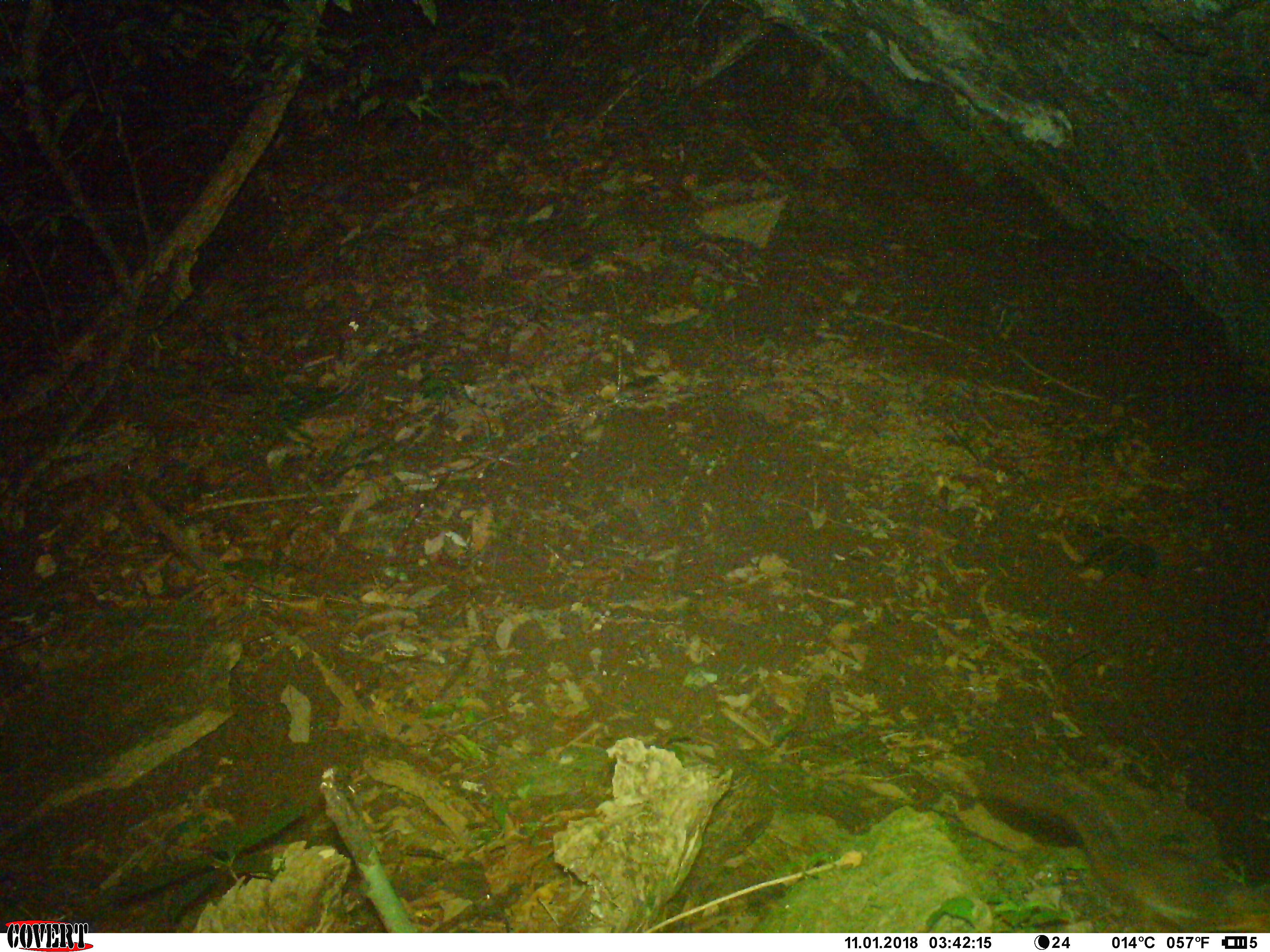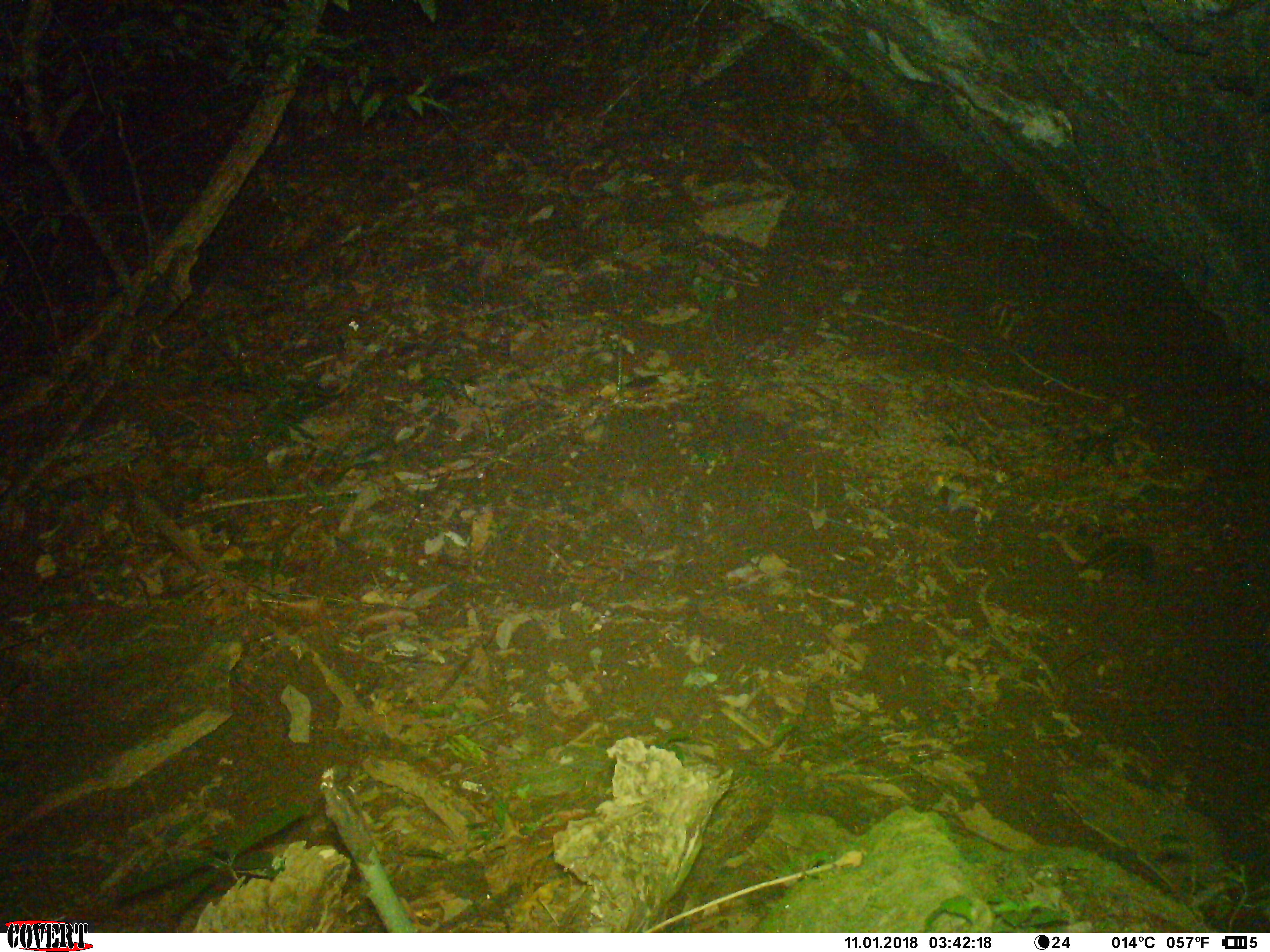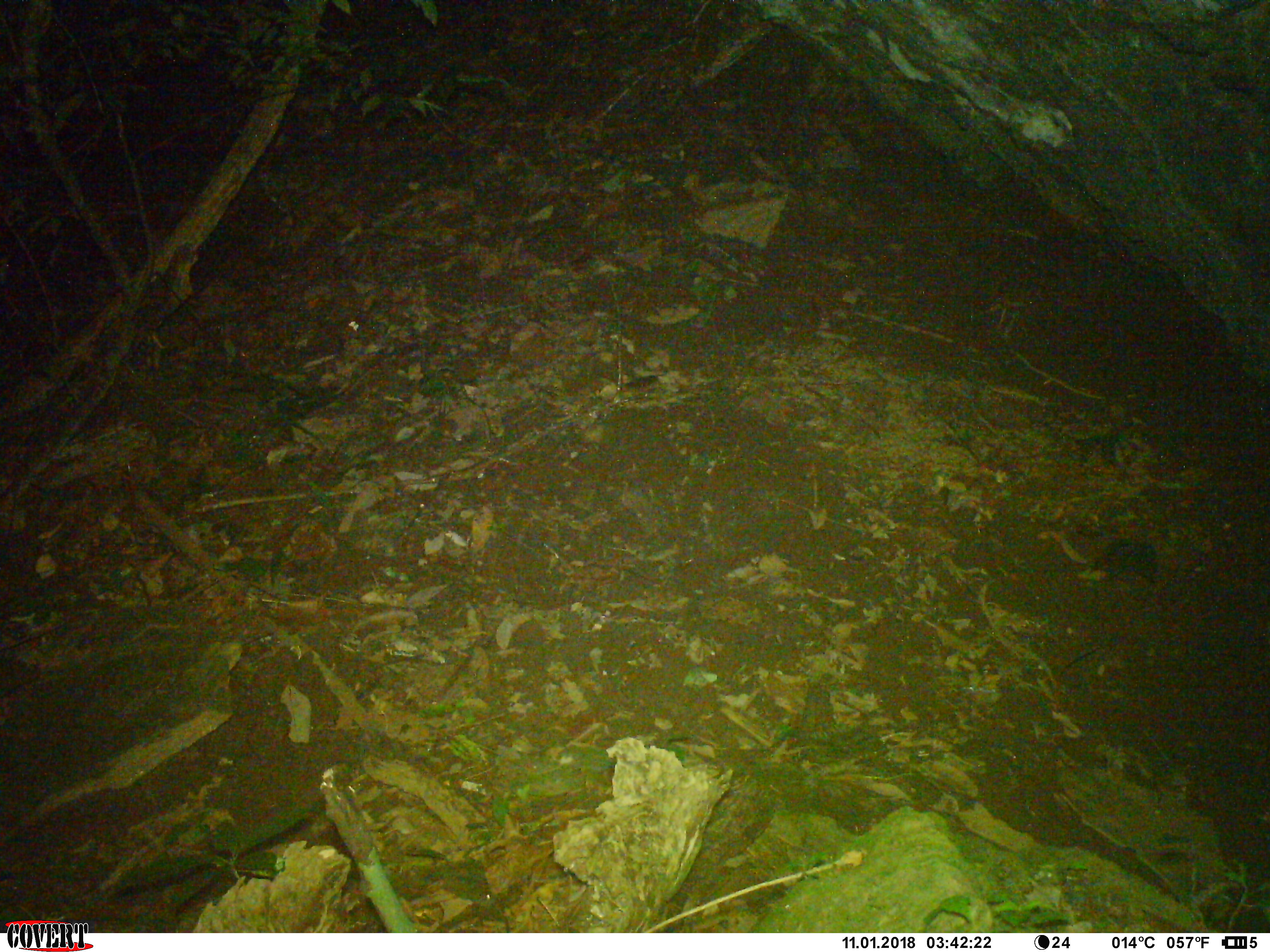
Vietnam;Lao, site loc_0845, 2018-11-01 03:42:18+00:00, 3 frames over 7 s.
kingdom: Animalia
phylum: Chordata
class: Mammalia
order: Rodentia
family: Sciuridae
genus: Dremomys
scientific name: Dremomys rufigenis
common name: red-cheeked squirrel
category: red cheeked squirrel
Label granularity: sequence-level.